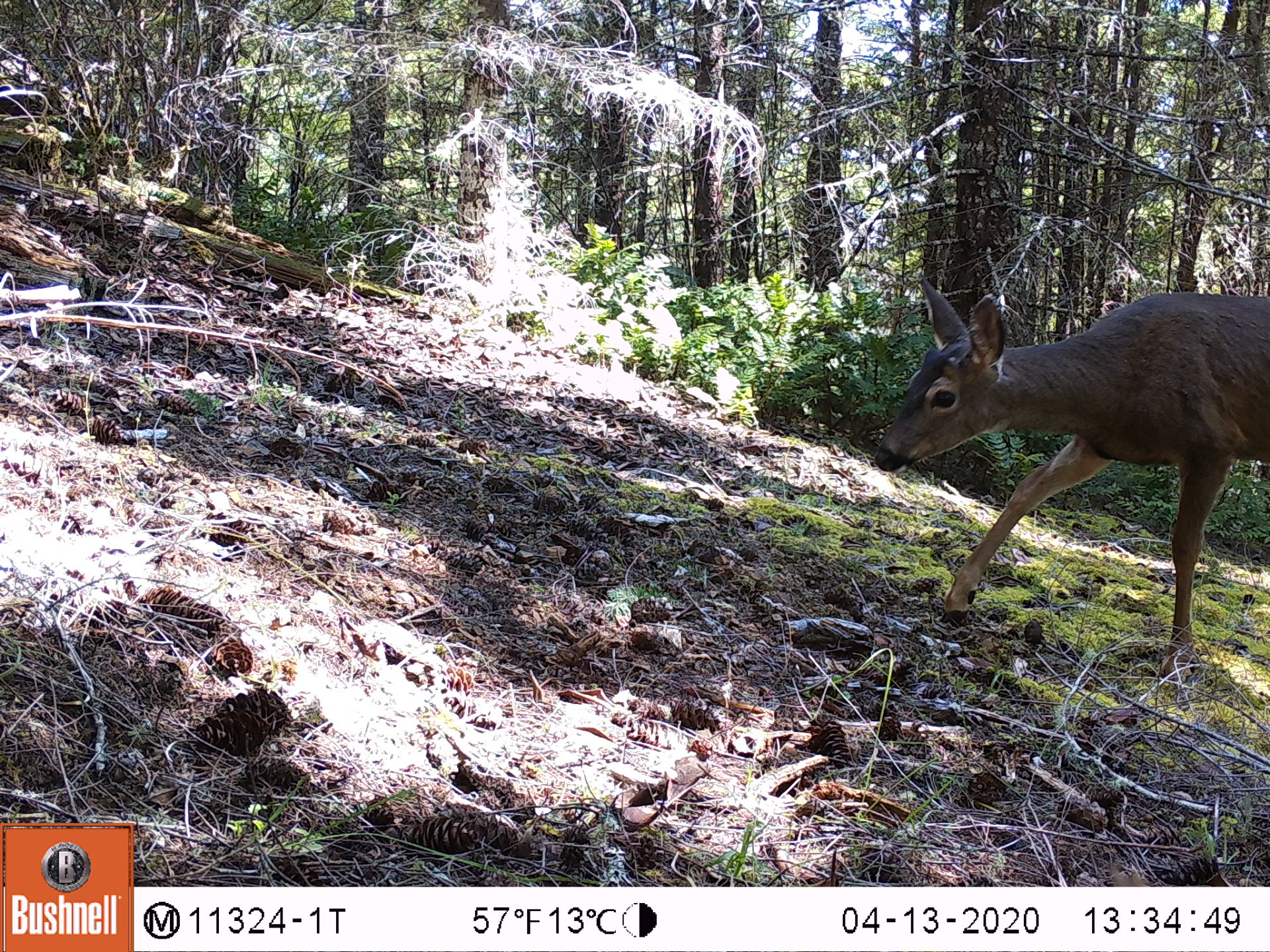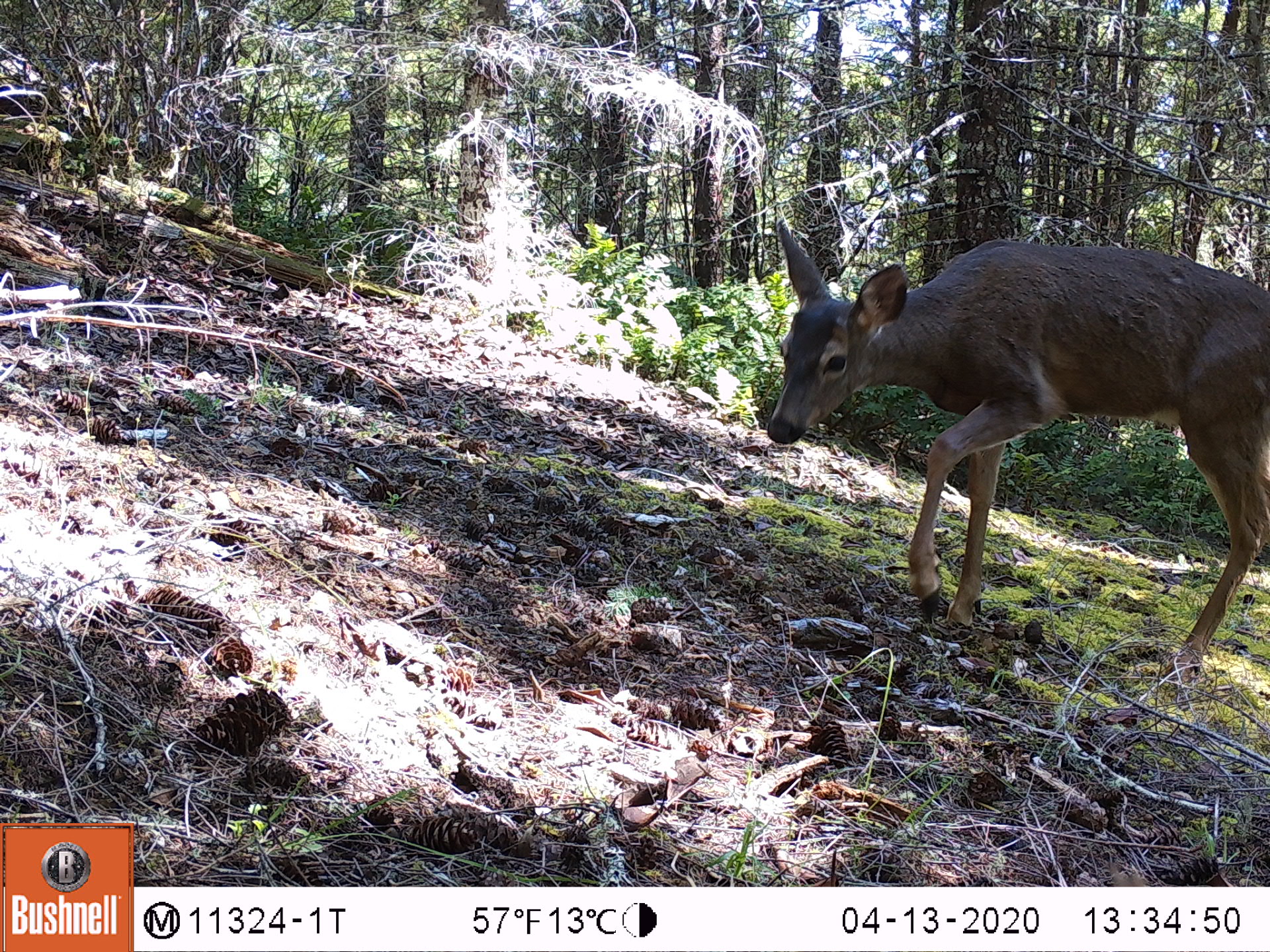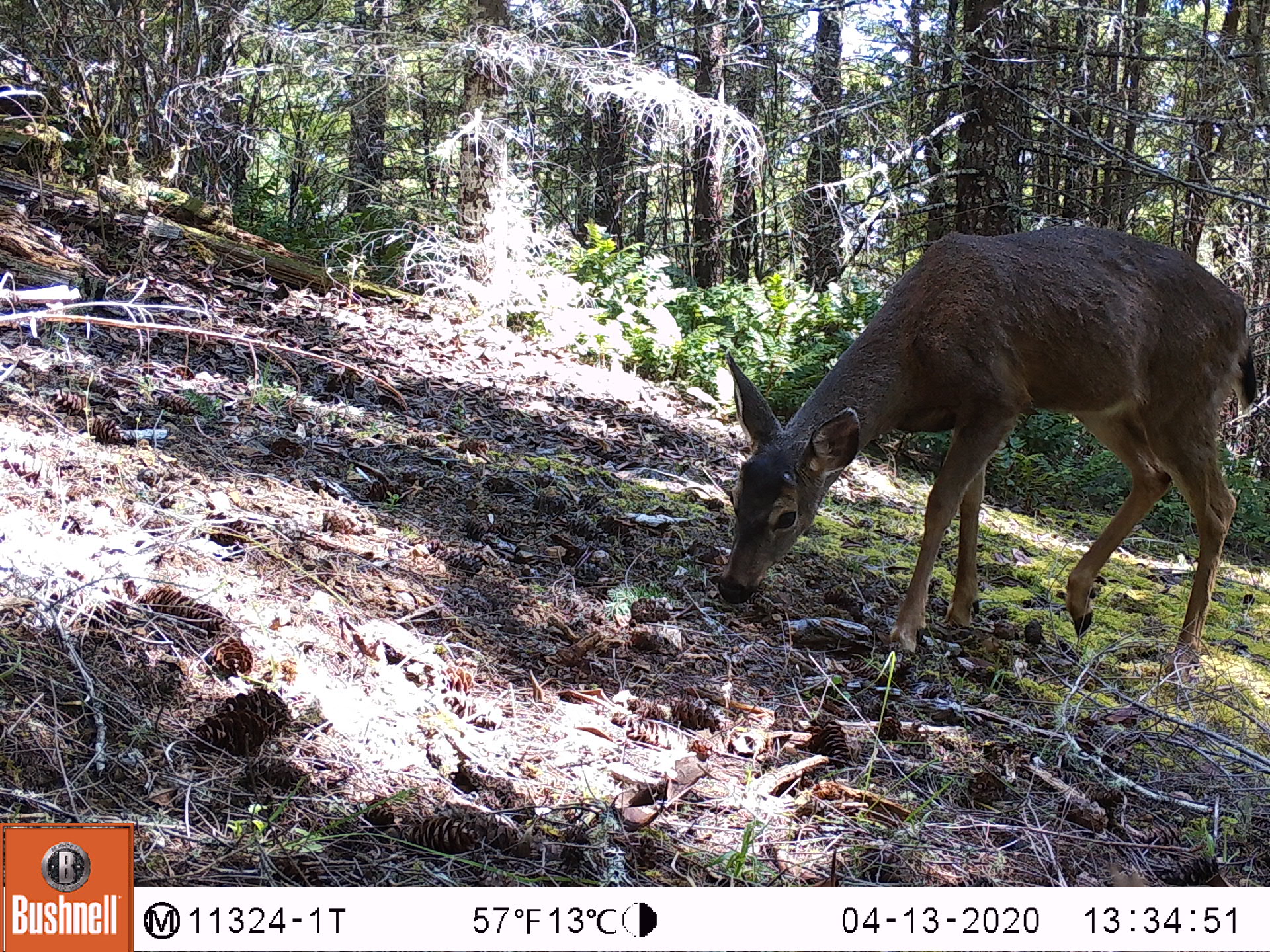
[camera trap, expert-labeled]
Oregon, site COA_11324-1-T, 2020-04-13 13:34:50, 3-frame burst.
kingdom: Animalia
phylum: Chordata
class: Mammalia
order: Artiodactyla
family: Cervidae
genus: Odocoileus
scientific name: Odocoileus hemionus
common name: black-tailed deer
Black-tailed deer (Odocoileus hemionus).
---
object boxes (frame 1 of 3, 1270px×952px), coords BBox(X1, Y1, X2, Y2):
black-tailed deer: BBox(863, 265, 1266, 675)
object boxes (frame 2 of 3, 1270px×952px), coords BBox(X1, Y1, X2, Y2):
black-tailed deer: BBox(752, 221, 1264, 675)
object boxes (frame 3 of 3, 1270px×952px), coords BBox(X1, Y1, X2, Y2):
black-tailed deer: BBox(704, 212, 1266, 668)